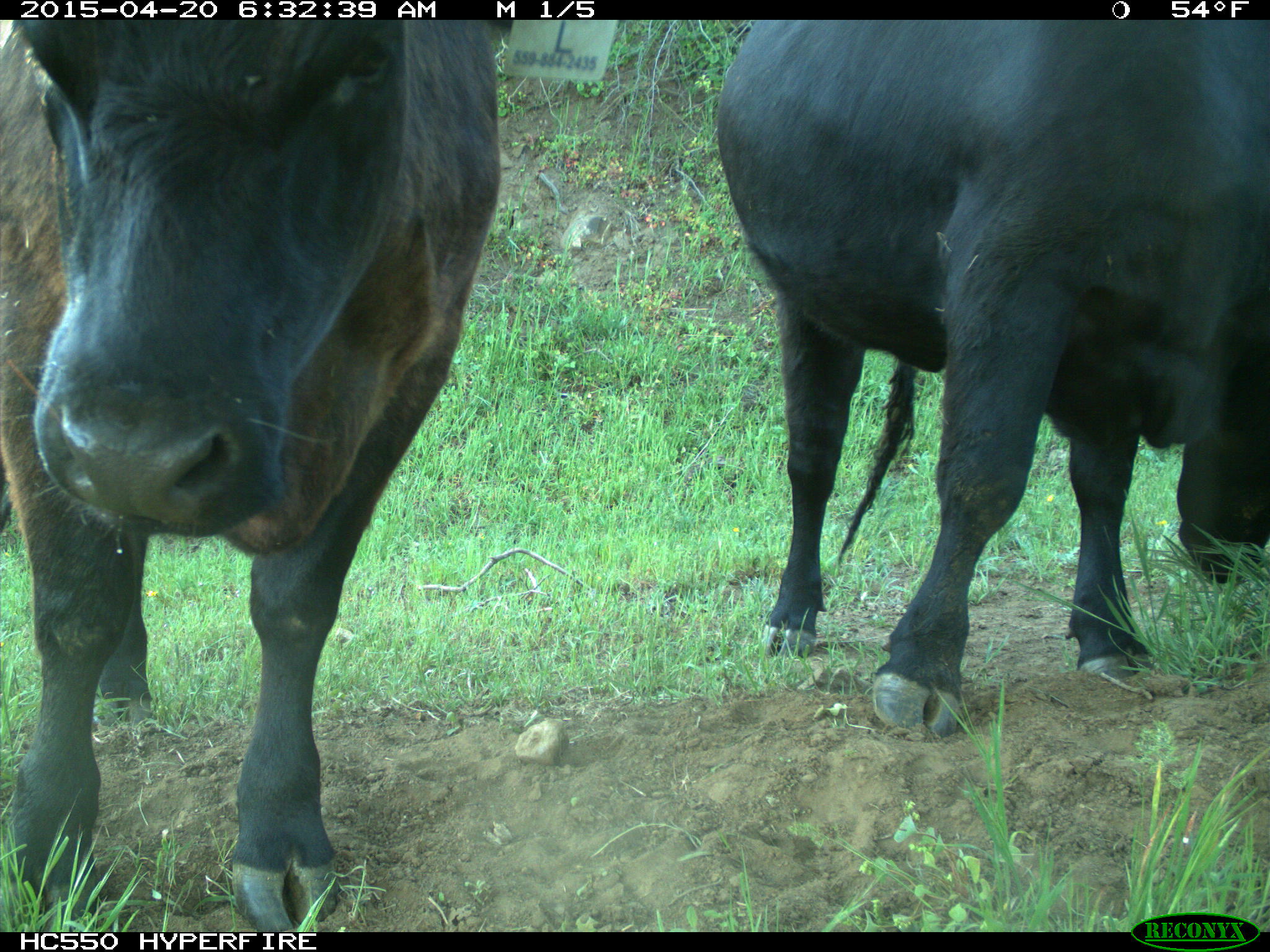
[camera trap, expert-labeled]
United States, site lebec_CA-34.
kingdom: Animalia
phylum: Chordata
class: Mammalia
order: Artiodactyla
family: Bovidae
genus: Bos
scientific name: Bos taurus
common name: domestic cow